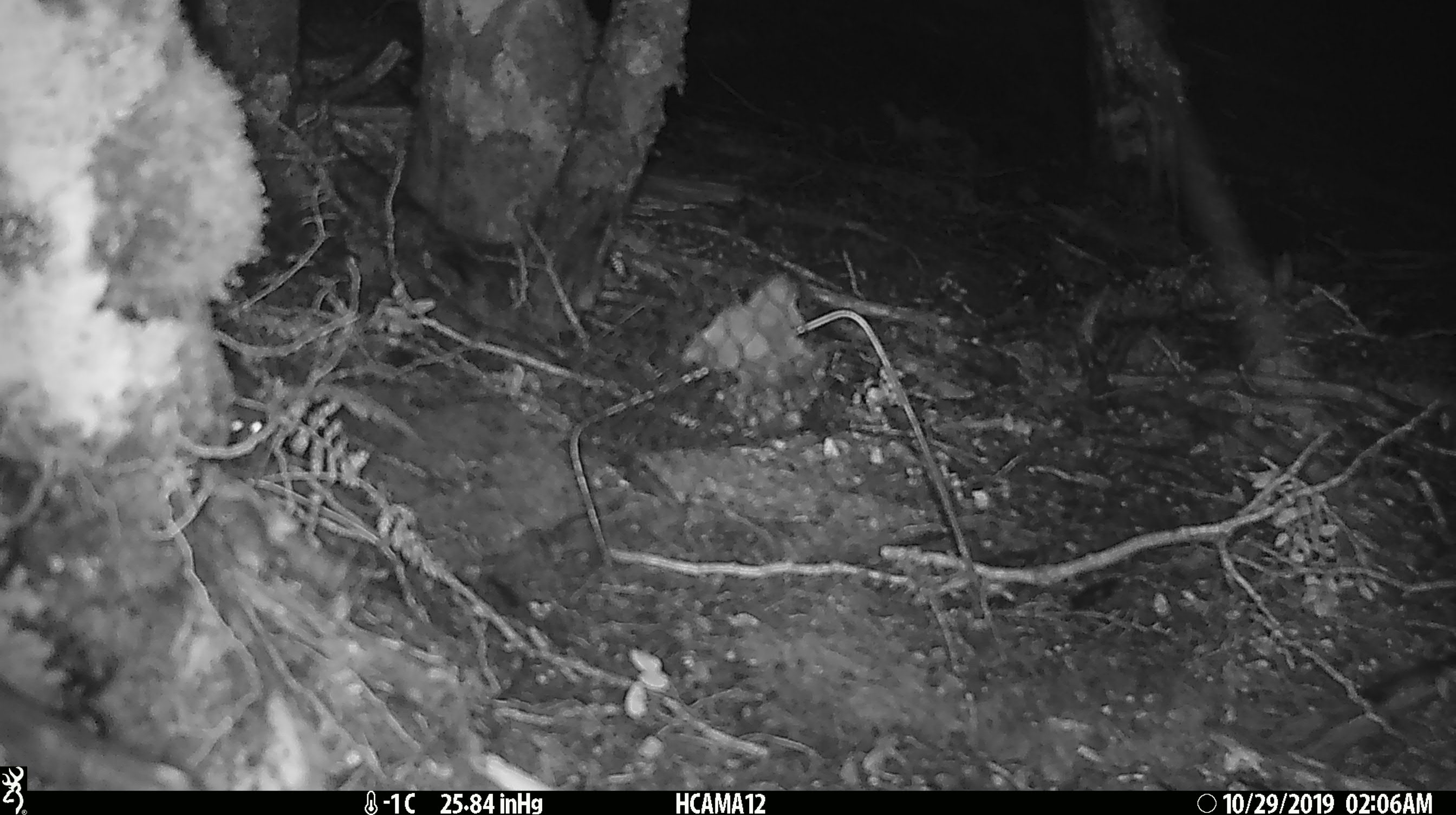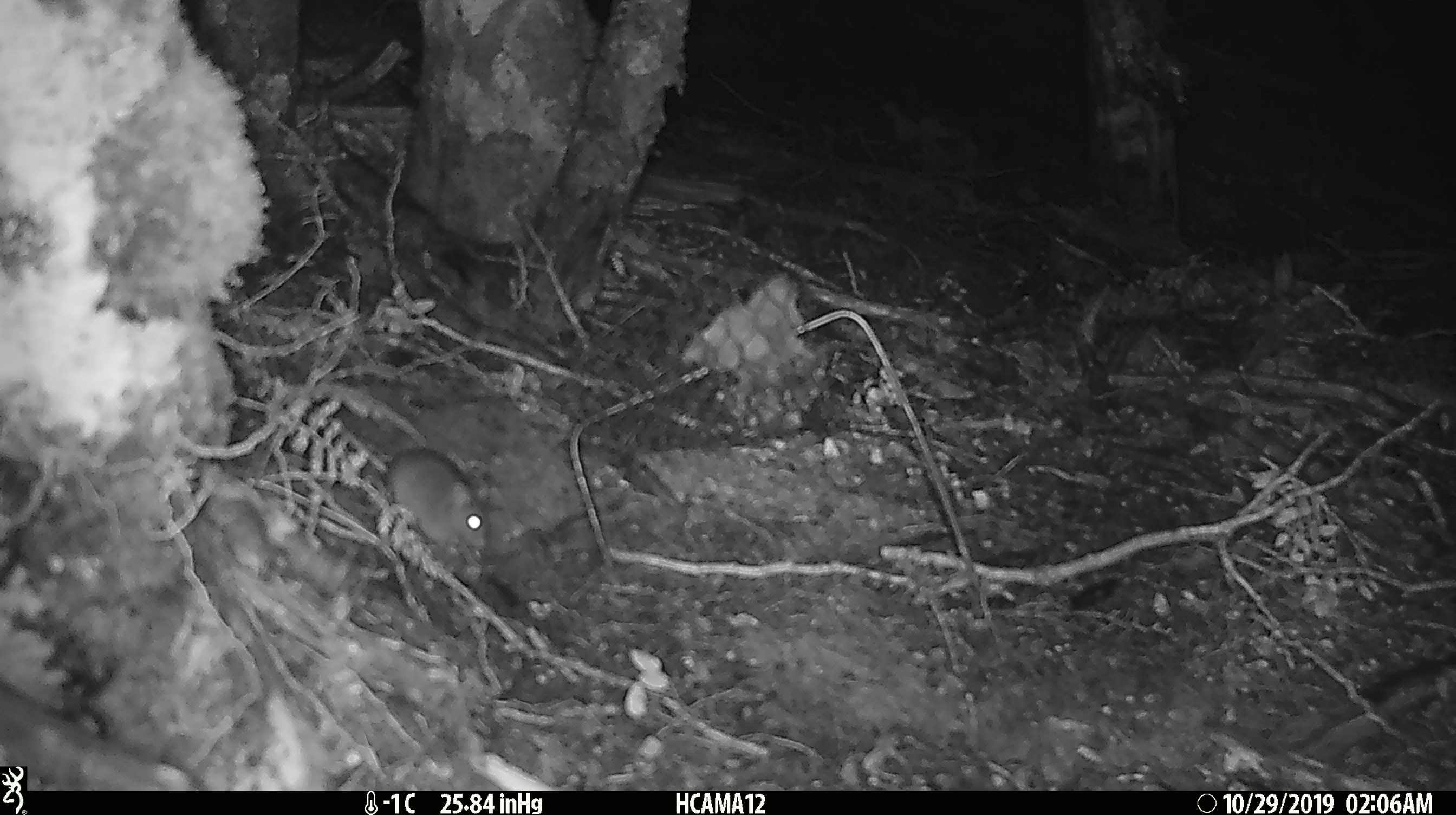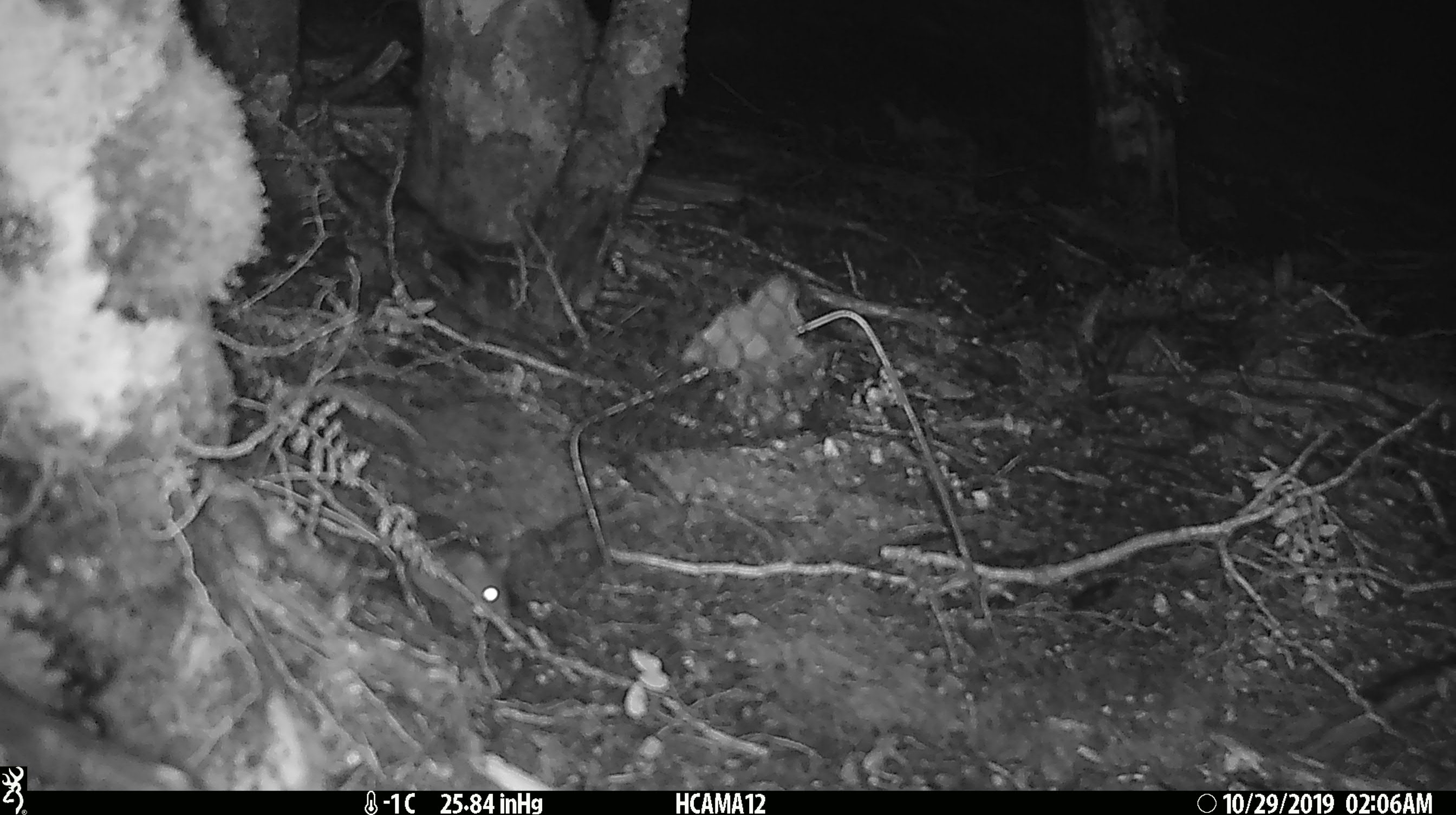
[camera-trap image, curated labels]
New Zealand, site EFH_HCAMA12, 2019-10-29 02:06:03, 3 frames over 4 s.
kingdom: Animalia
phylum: Chordata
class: Mammalia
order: Rodentia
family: Muridae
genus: Mus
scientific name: Mus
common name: mouse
Mouse (Mus).